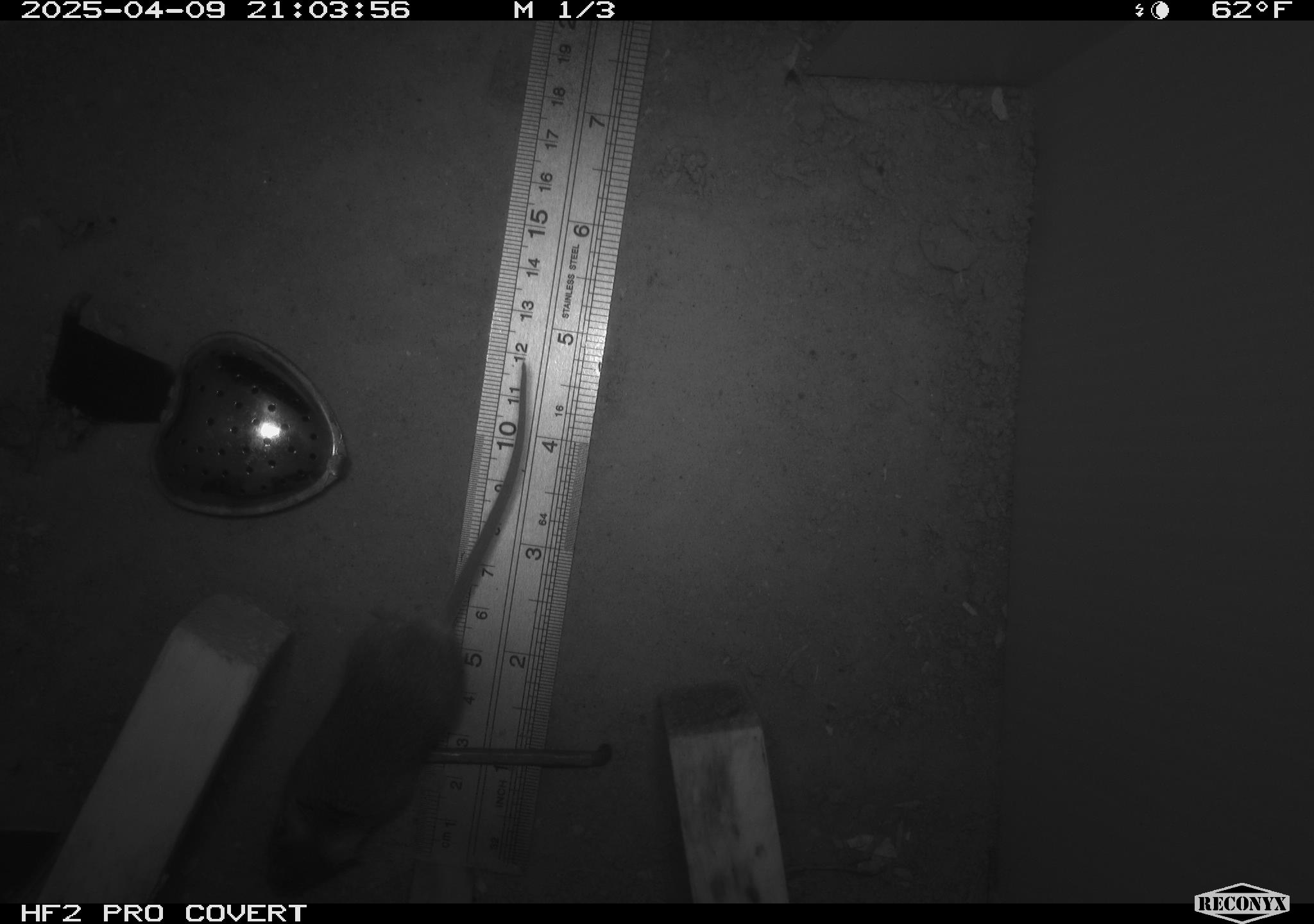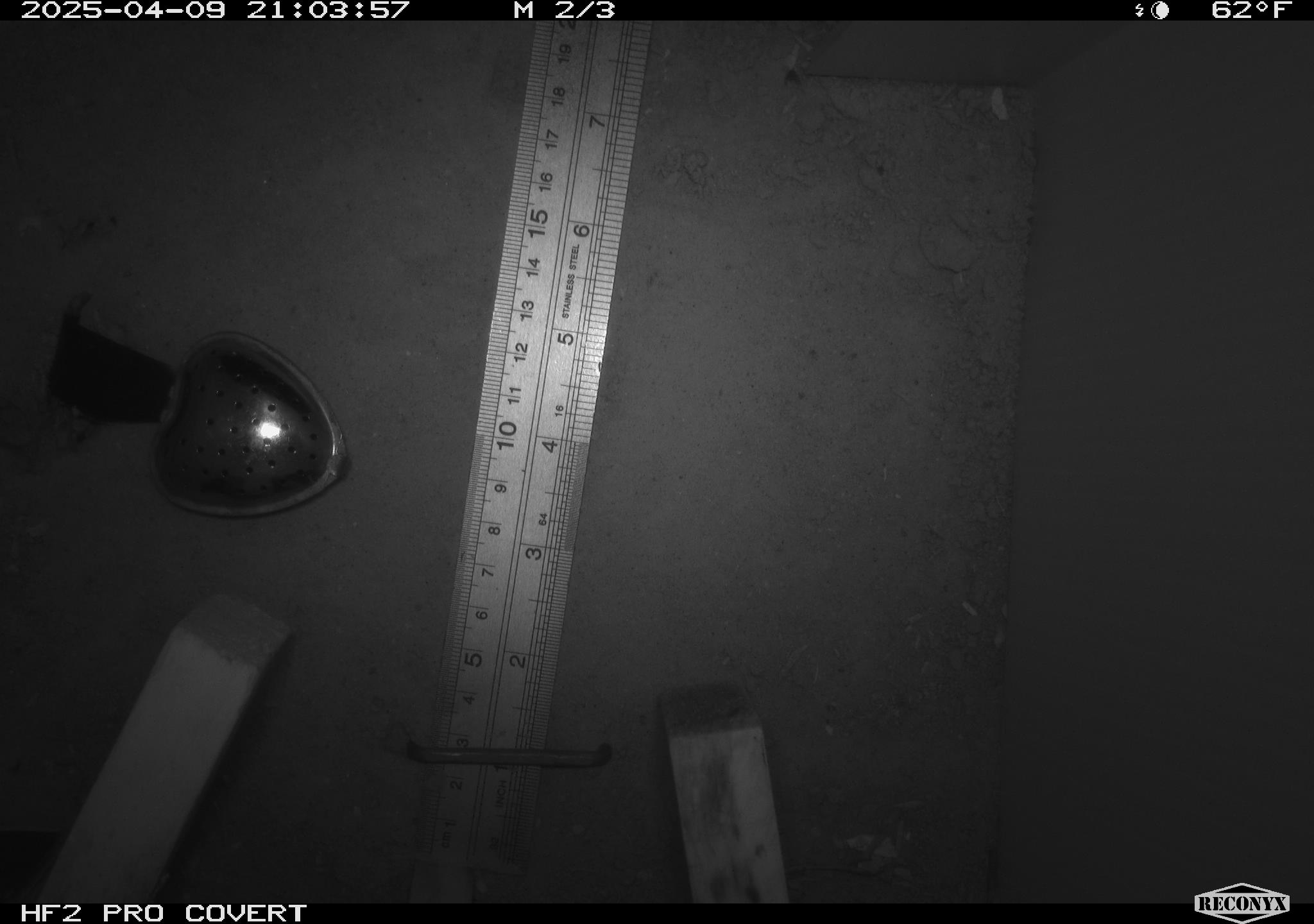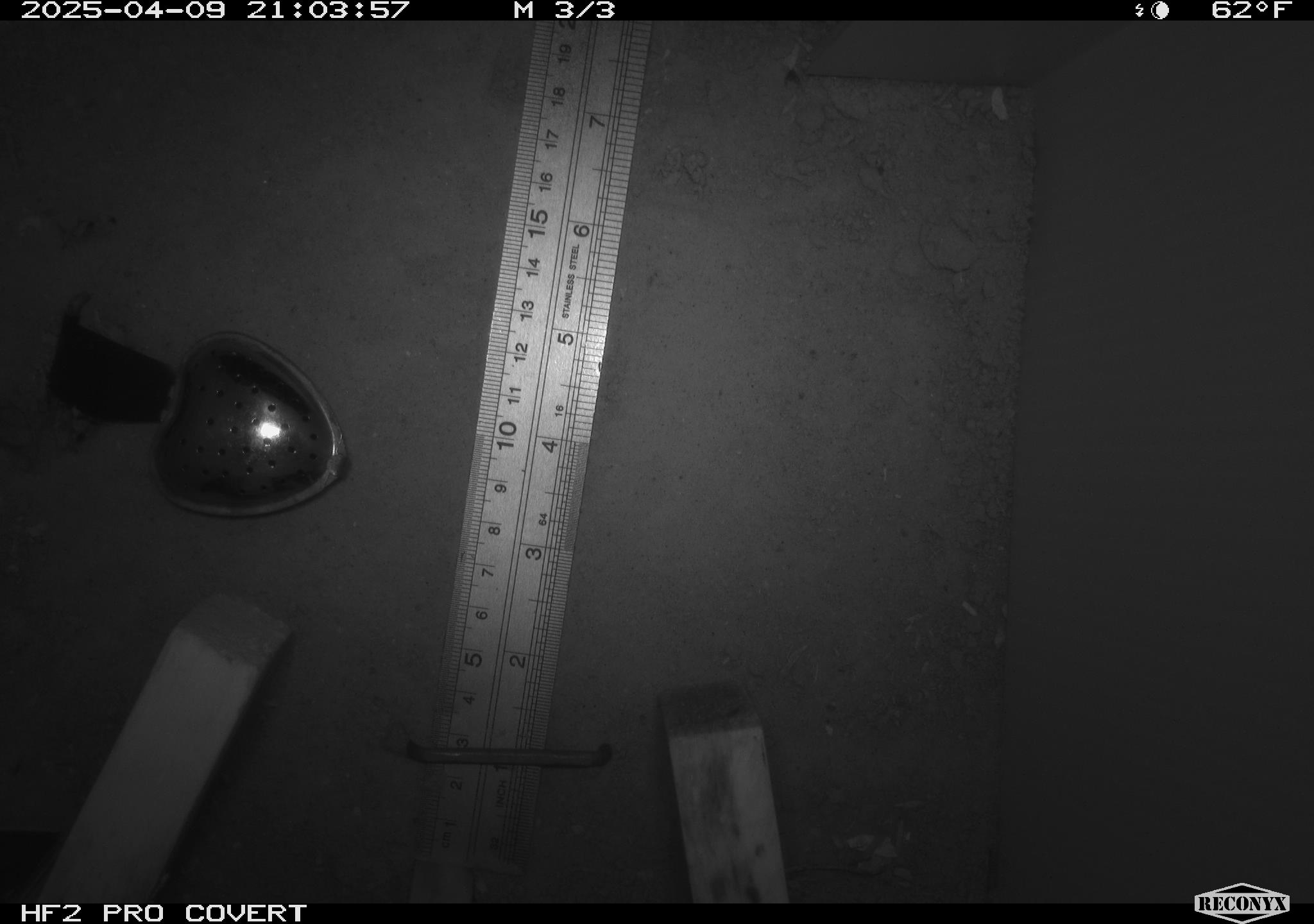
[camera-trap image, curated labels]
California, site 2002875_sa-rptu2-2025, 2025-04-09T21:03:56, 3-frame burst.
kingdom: Animalia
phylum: Chordata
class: Mammalia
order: Rodentia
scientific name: Rodentia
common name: rodent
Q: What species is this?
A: Rodent (Rodentia).